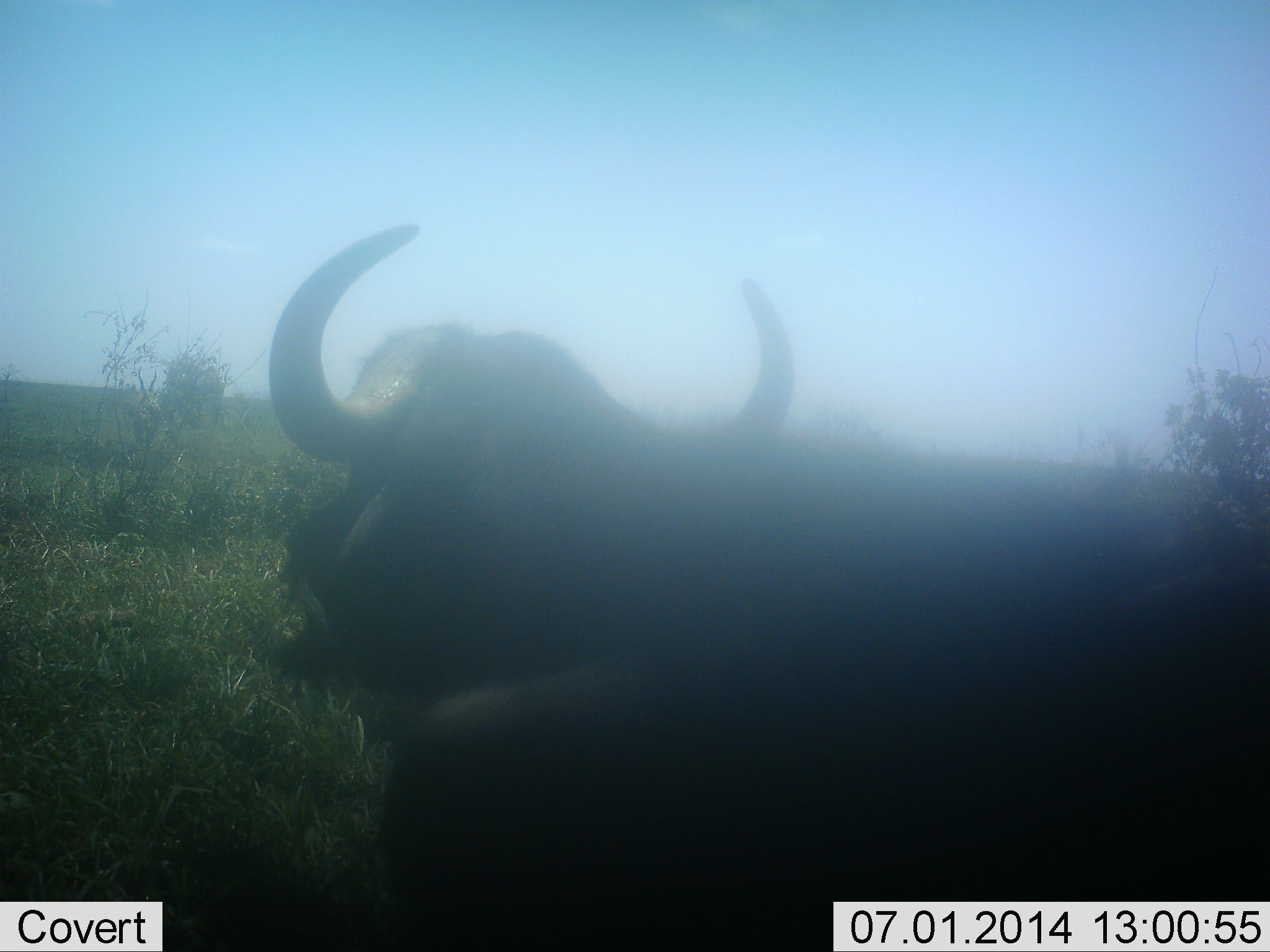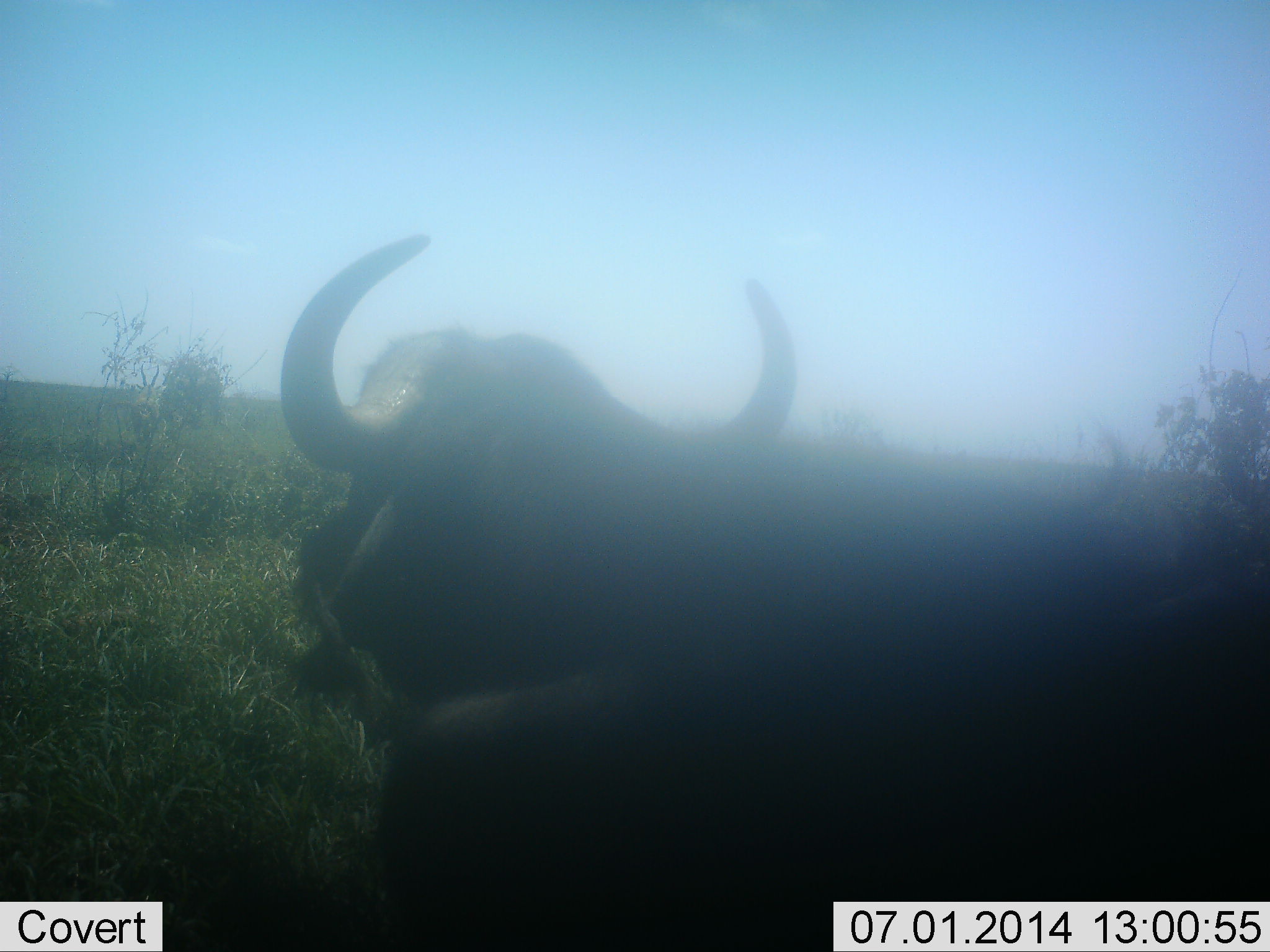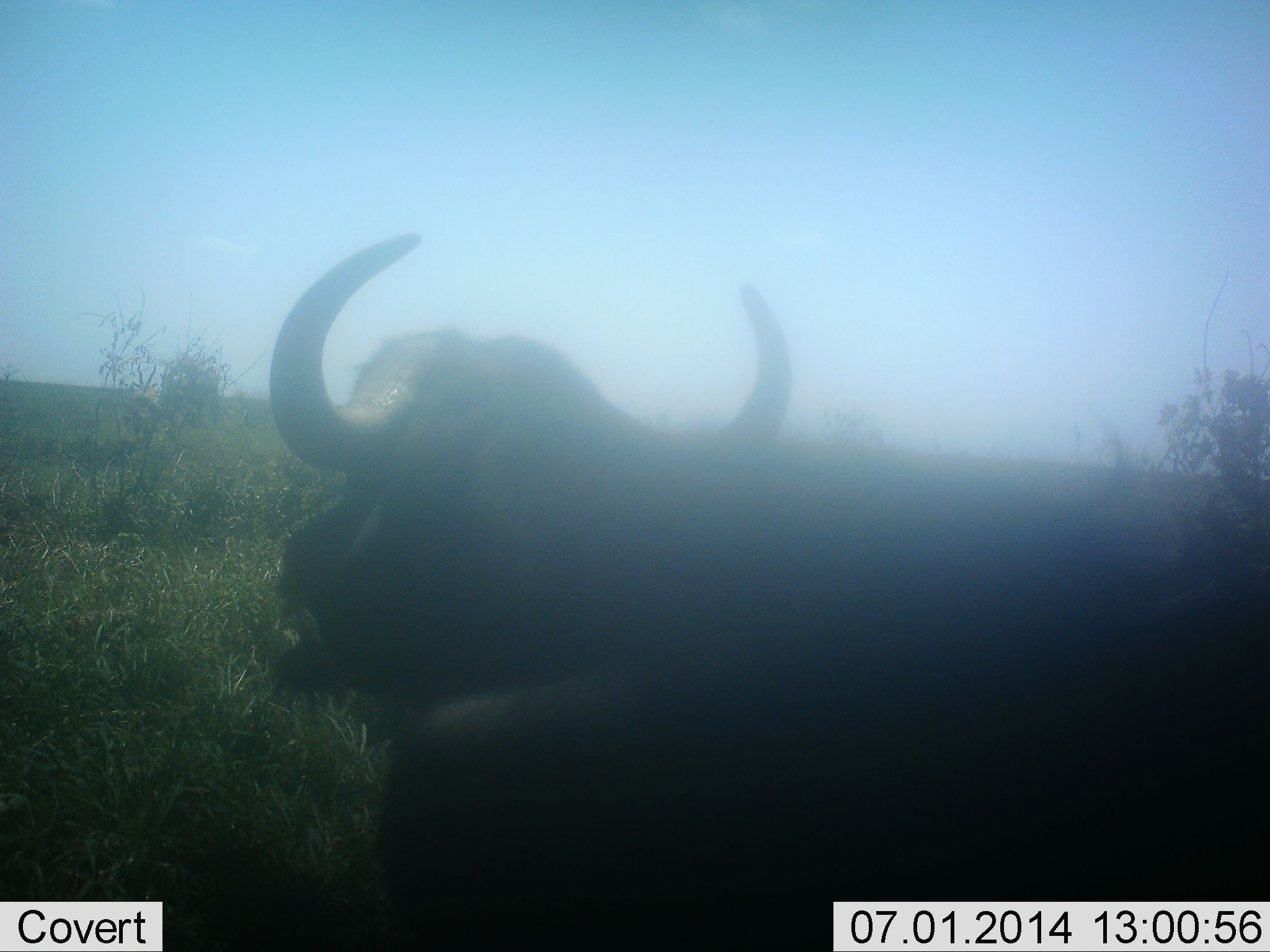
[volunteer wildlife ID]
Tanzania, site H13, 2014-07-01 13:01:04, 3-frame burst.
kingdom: Animalia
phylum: Chordata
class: Mammalia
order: Artiodactyla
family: Bovidae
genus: Syncerus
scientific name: Syncerus caffer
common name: cape buffalo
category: buffalo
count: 1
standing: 10%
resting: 90%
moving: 0%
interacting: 0%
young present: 0%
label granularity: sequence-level